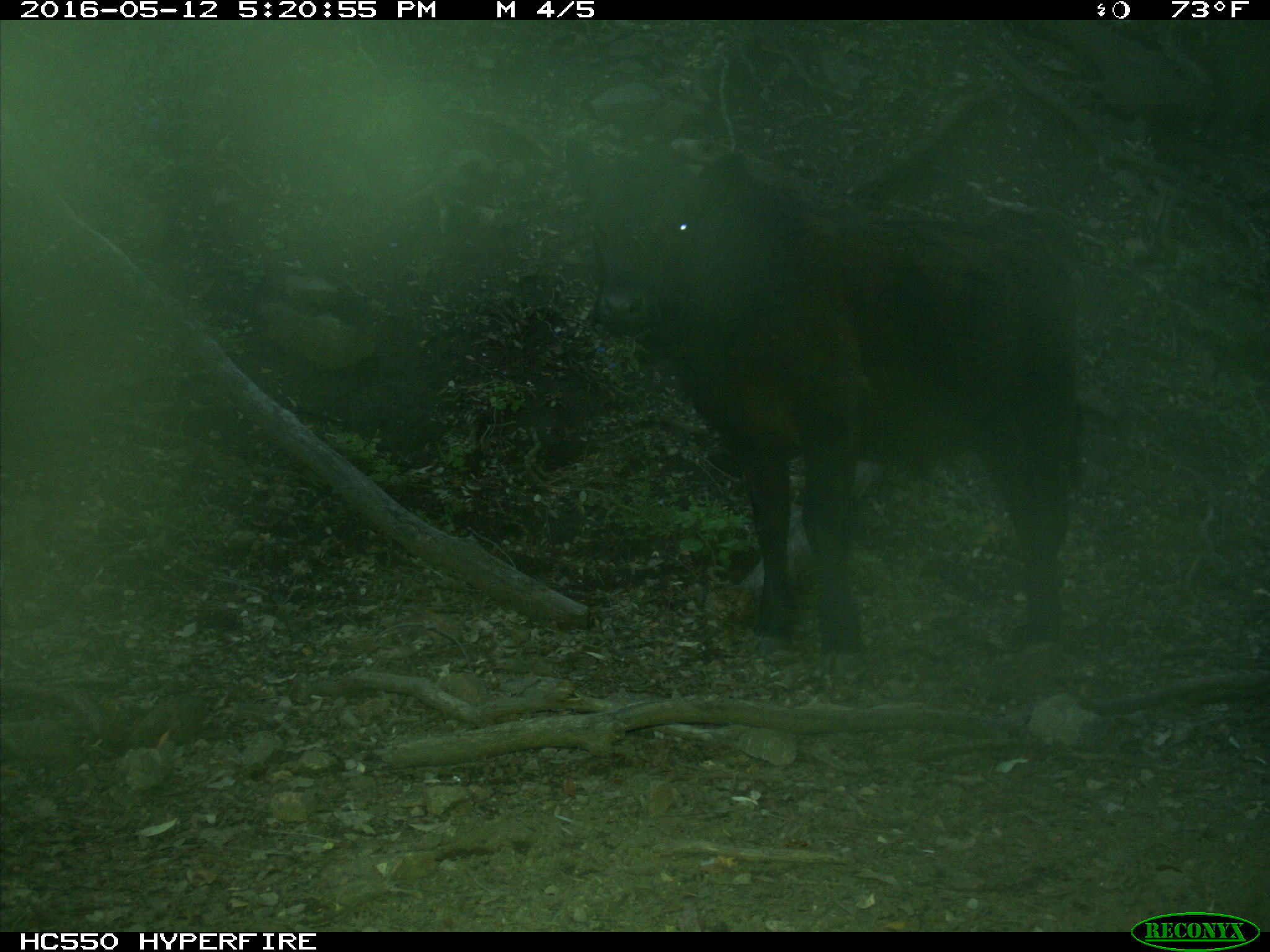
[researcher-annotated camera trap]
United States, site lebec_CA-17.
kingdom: Animalia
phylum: Chordata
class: Mammalia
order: Artiodactyla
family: Bovidae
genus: Bos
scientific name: Bos taurus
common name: domestic cow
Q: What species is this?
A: Bos taurus (domestic cow).